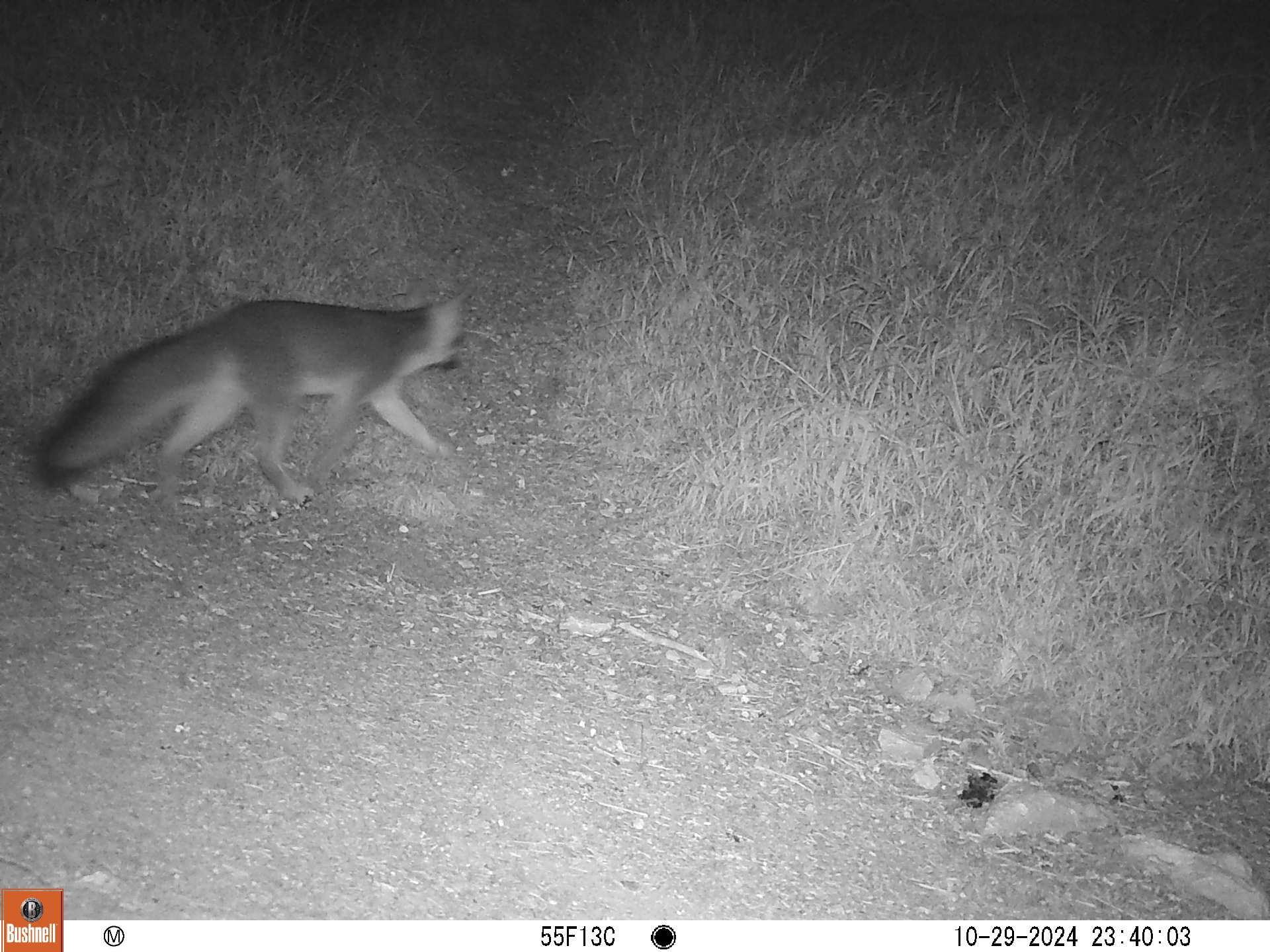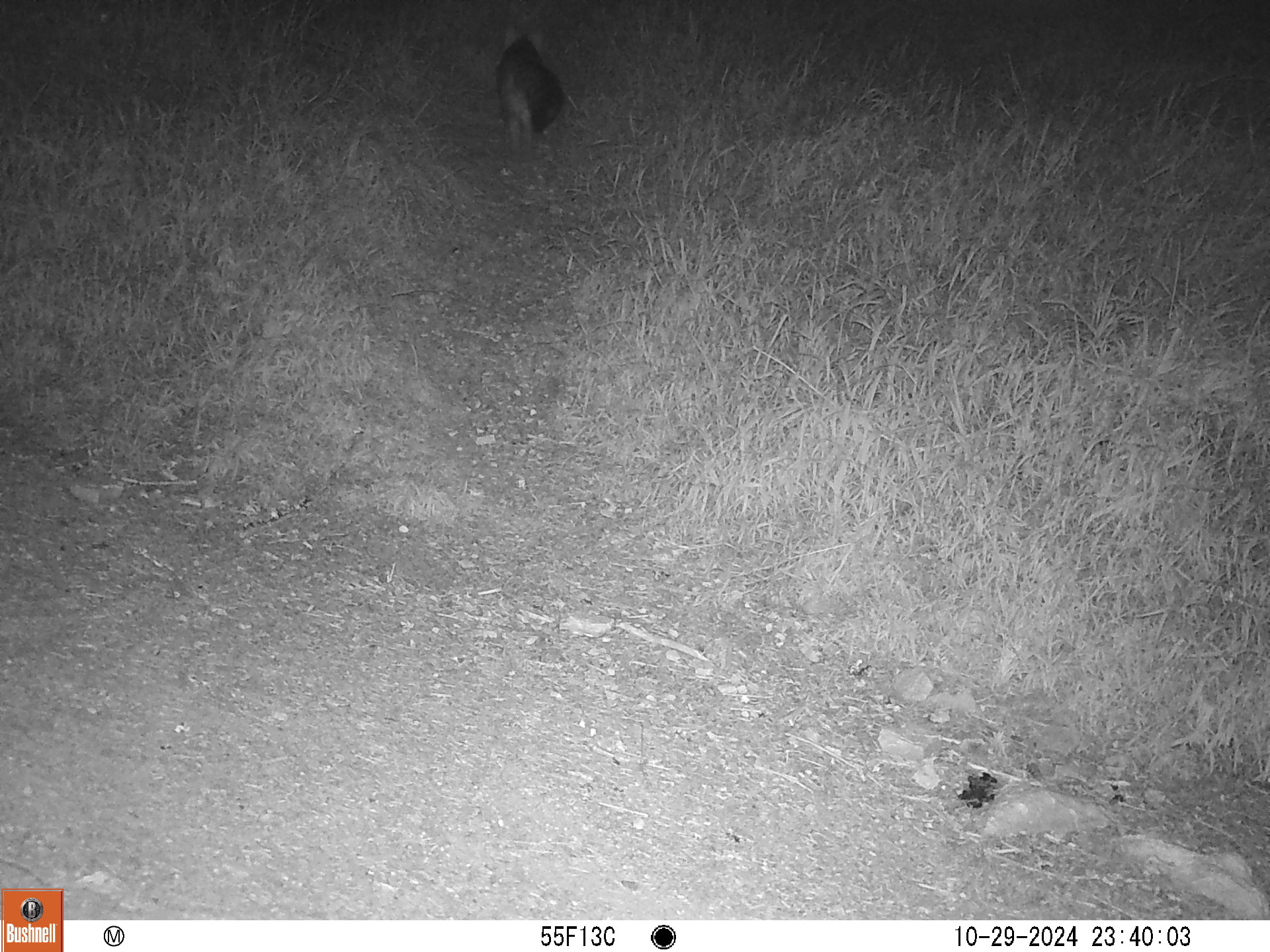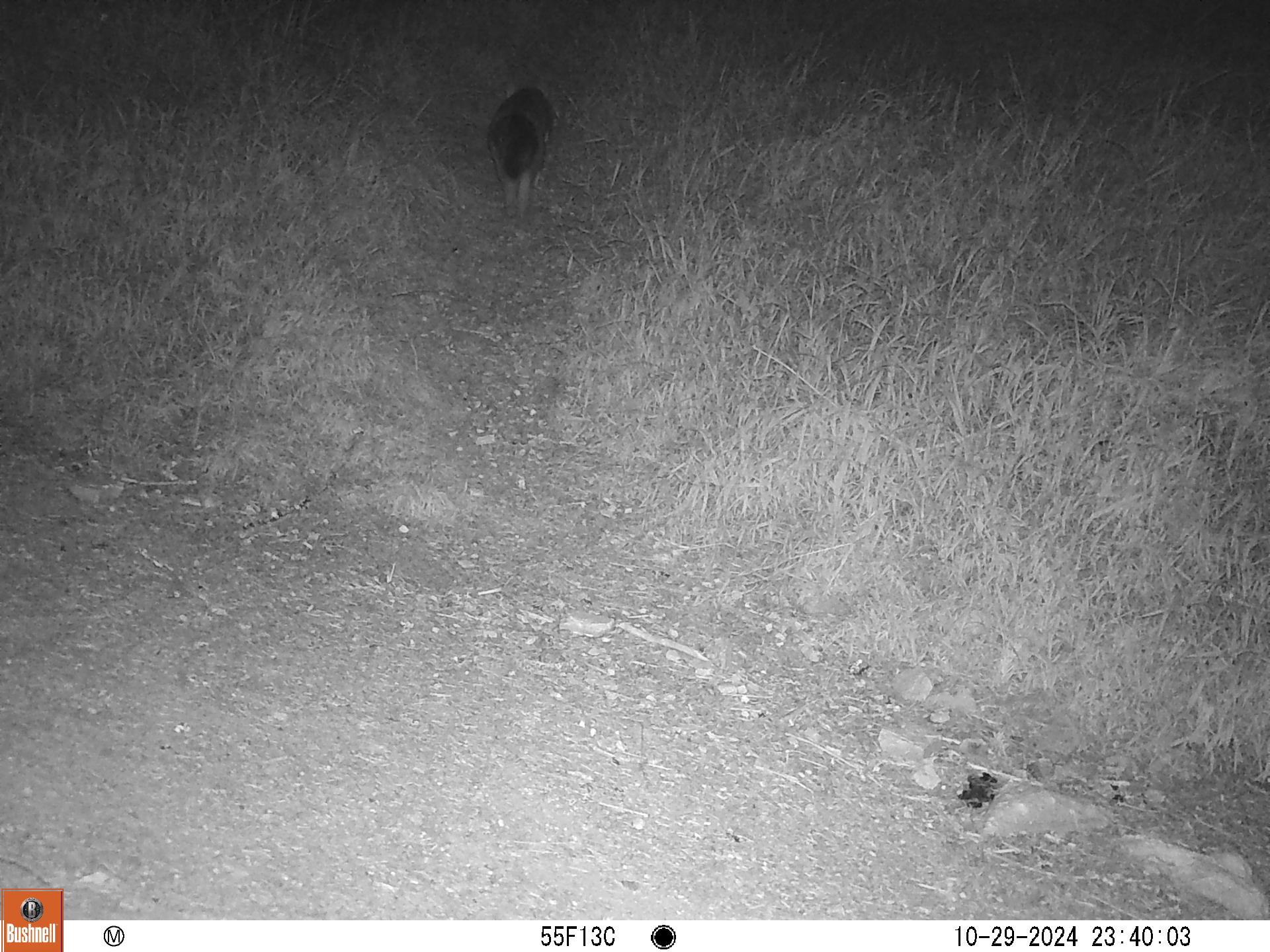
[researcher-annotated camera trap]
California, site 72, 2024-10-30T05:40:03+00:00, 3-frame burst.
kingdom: Animalia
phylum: Chordata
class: Mammalia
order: Carnivora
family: Canidae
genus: Urocyon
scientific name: Urocyon cinereoargenteus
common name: gray fox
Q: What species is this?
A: Gray fox (Urocyon cinereoargenteus).